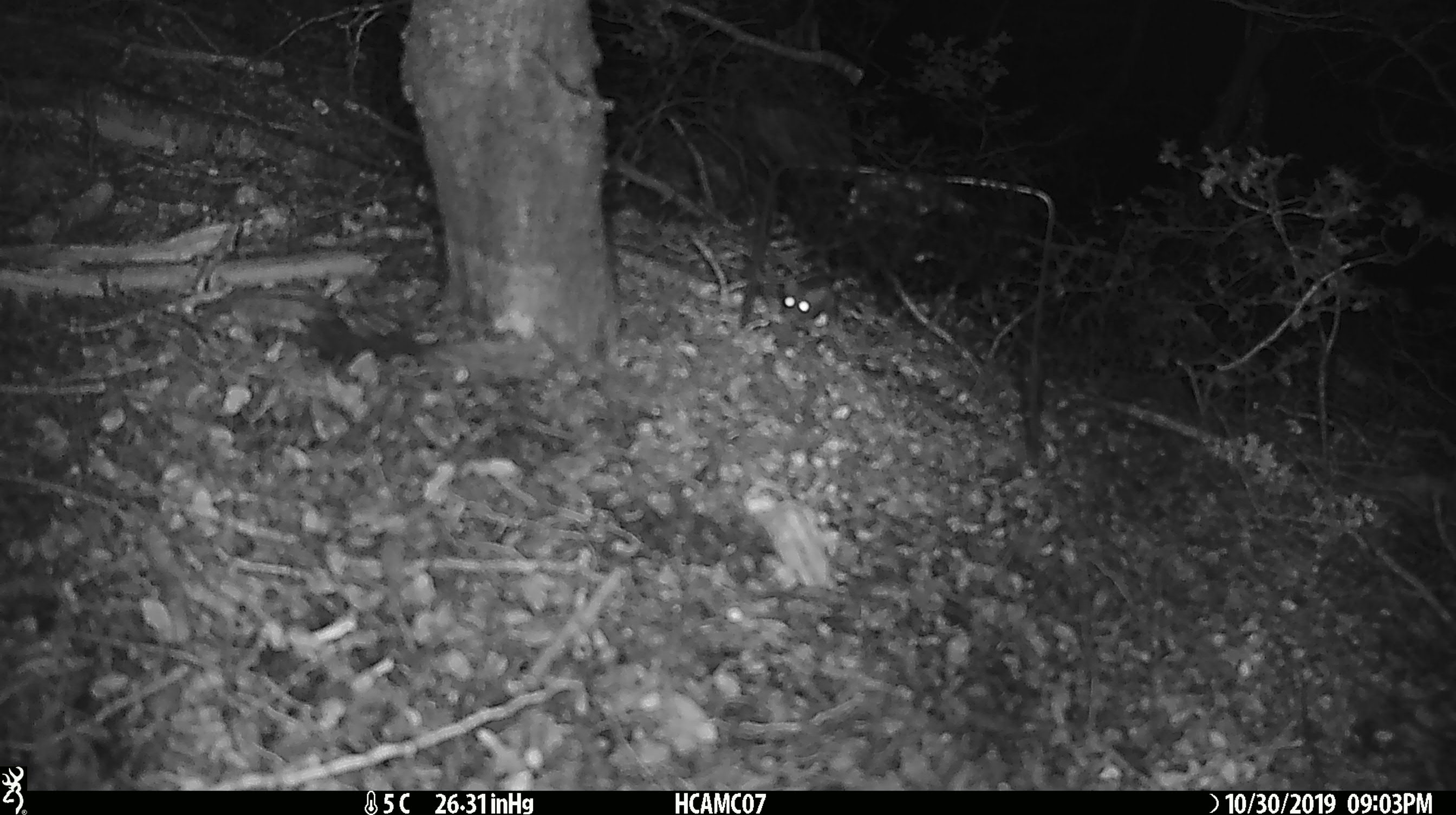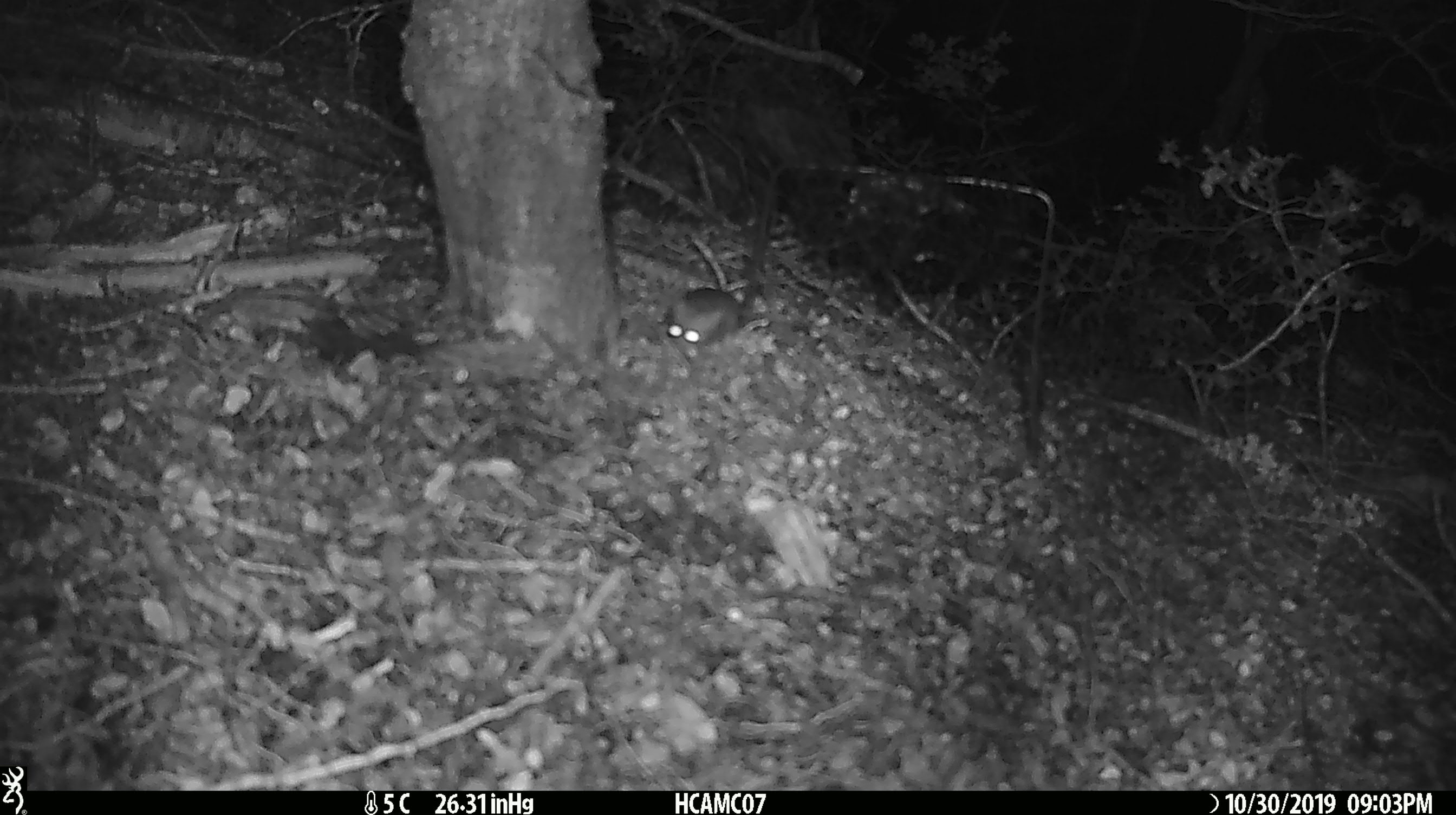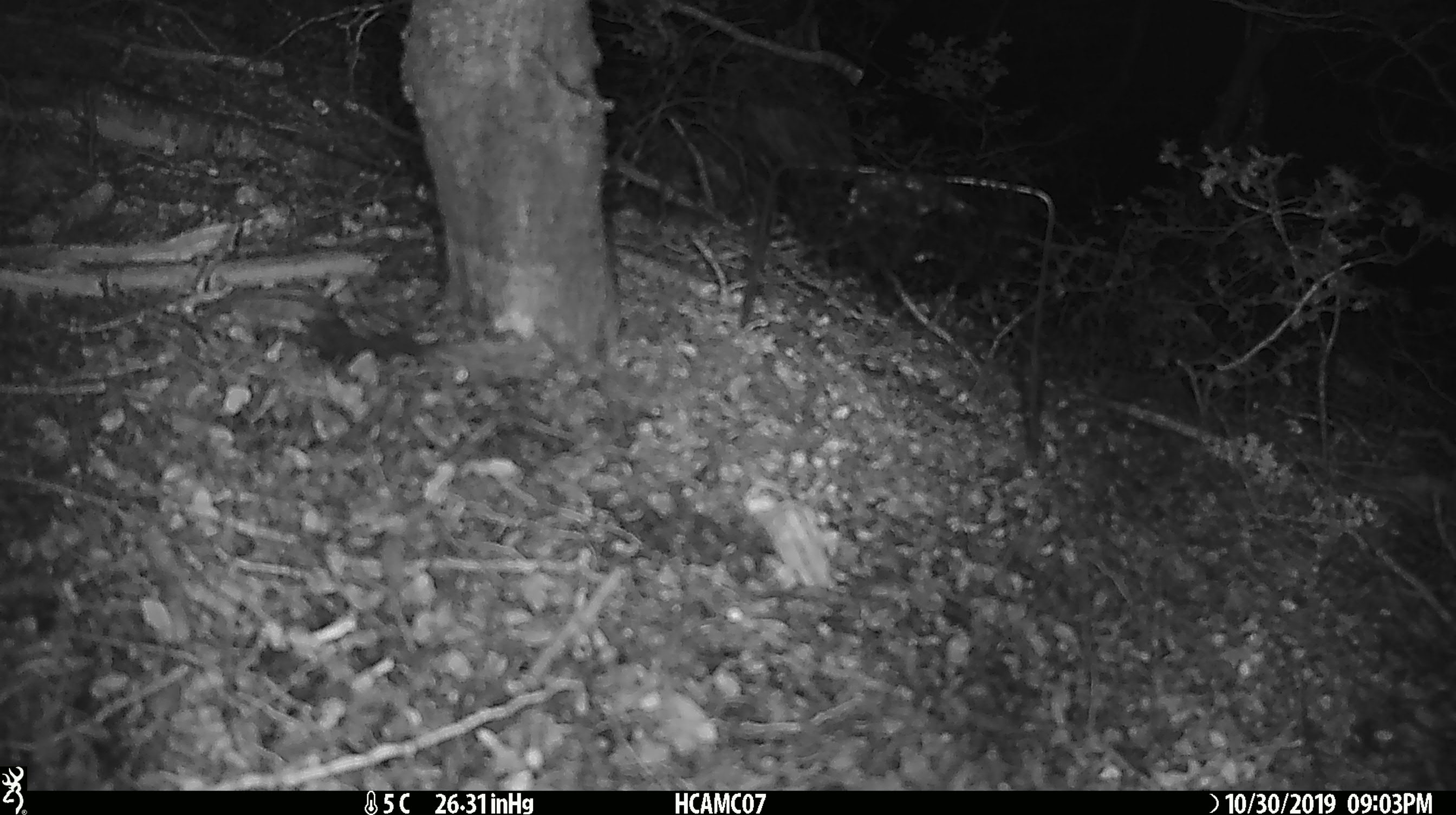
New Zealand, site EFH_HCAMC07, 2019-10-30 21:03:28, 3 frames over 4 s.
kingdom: Animalia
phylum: Chordata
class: Mammalia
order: Rodentia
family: Muridae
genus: Mus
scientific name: Mus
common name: mouse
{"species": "mouse (Mus)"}